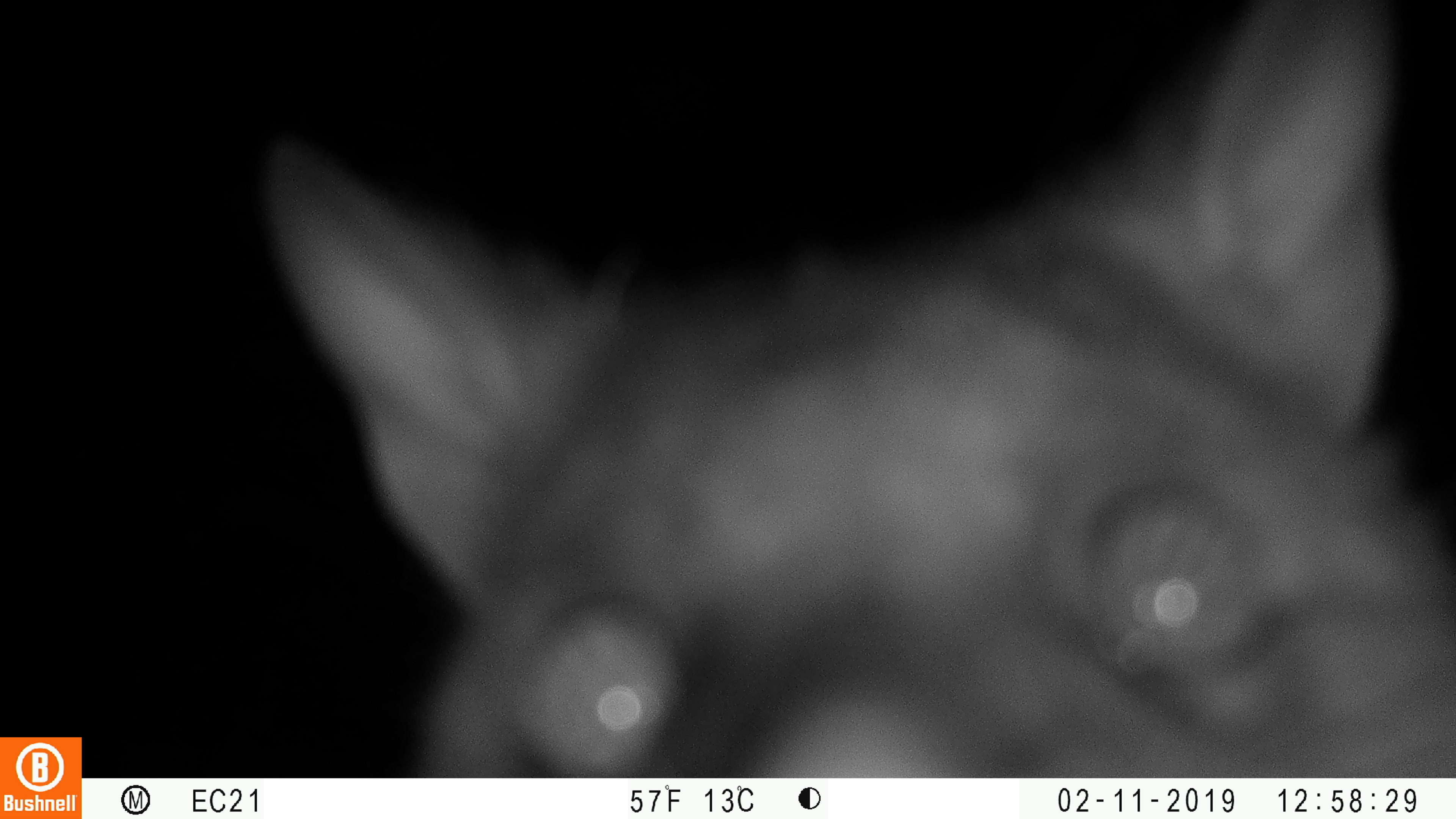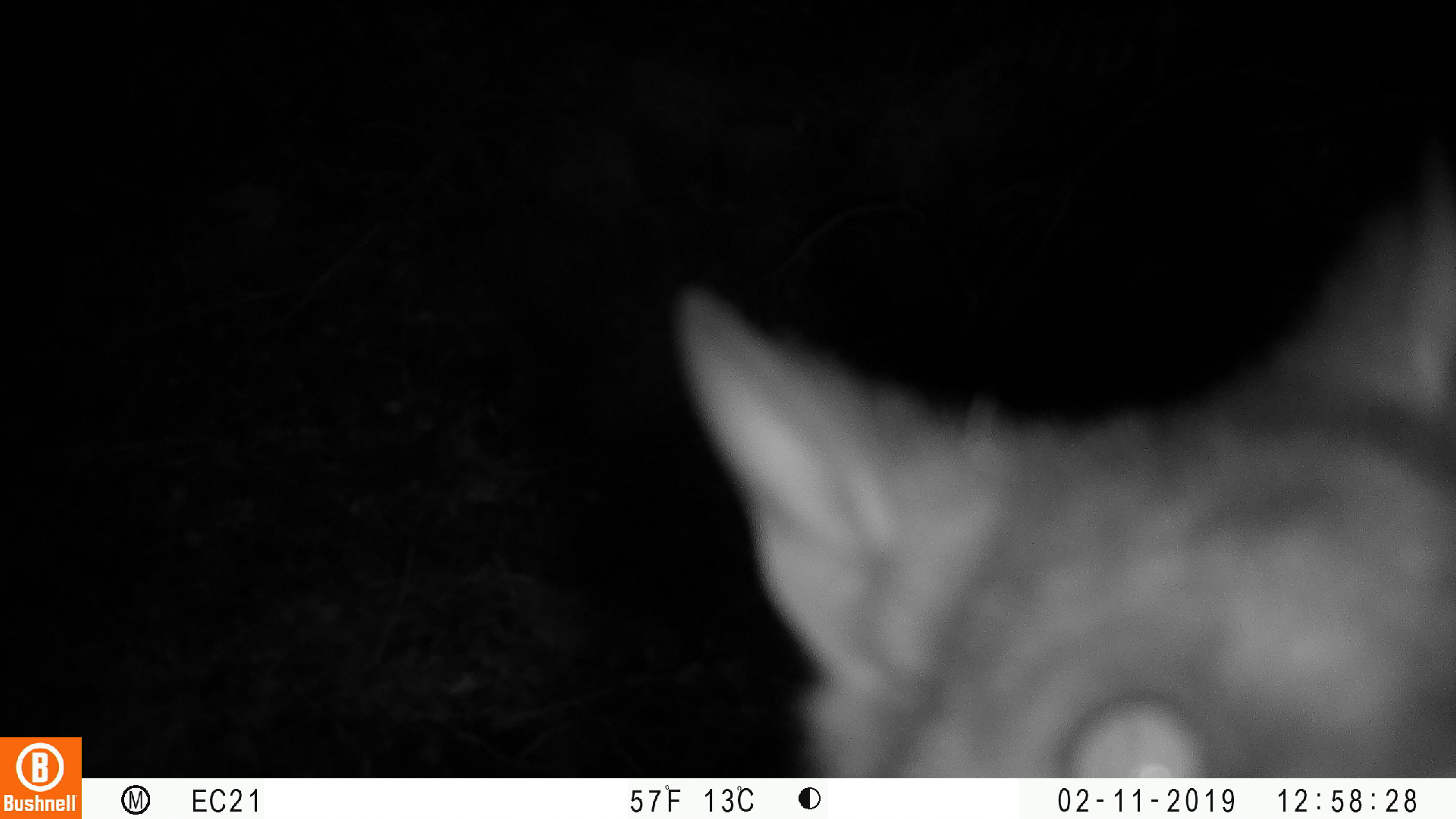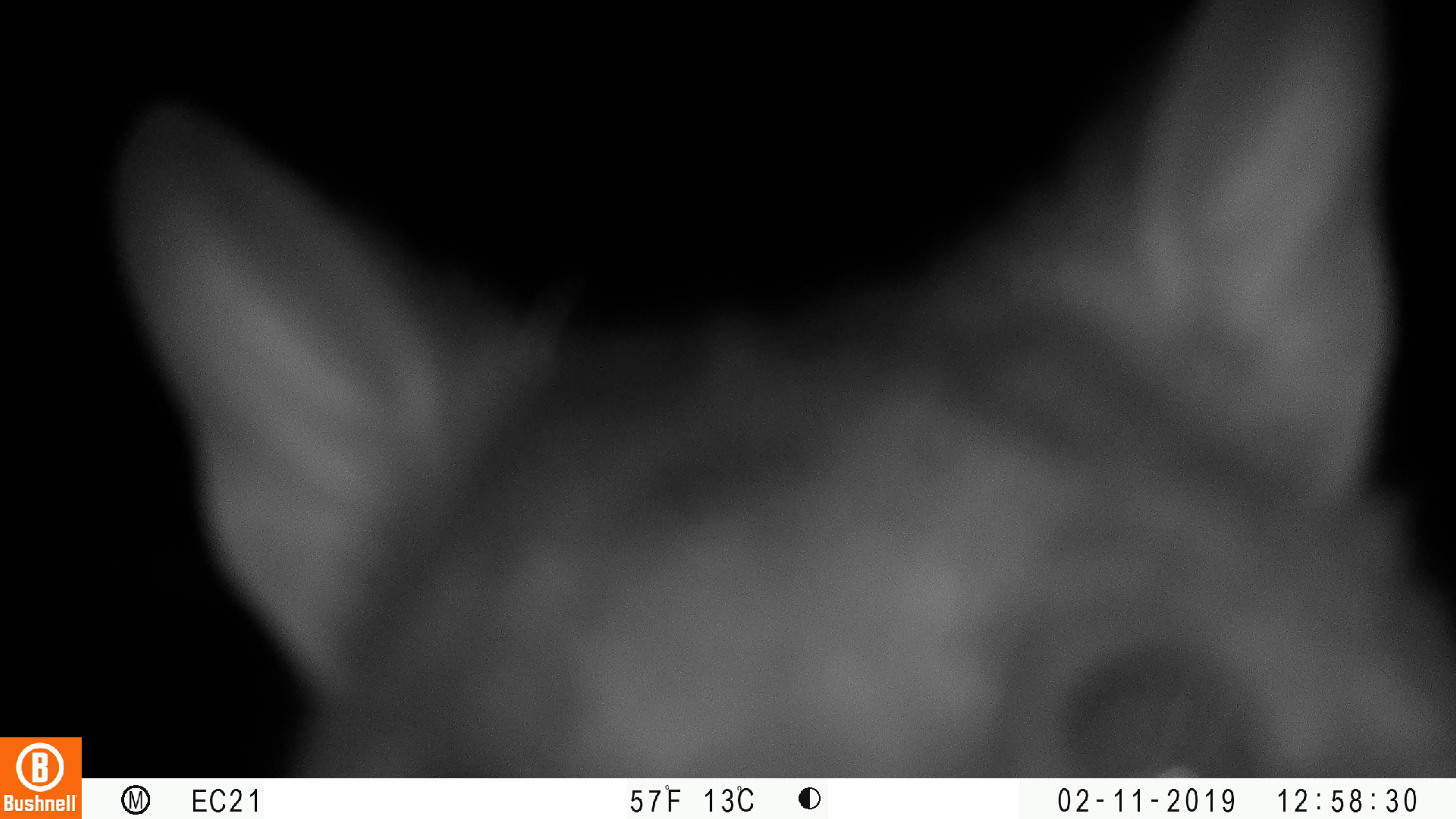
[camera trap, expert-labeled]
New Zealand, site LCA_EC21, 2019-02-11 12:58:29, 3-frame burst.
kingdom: Animalia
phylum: Chordata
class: Mammalia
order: Diprotodontia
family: Phalangeridae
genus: Trichosurus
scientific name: Trichosurus vulpecula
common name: common brushtail possum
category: possum